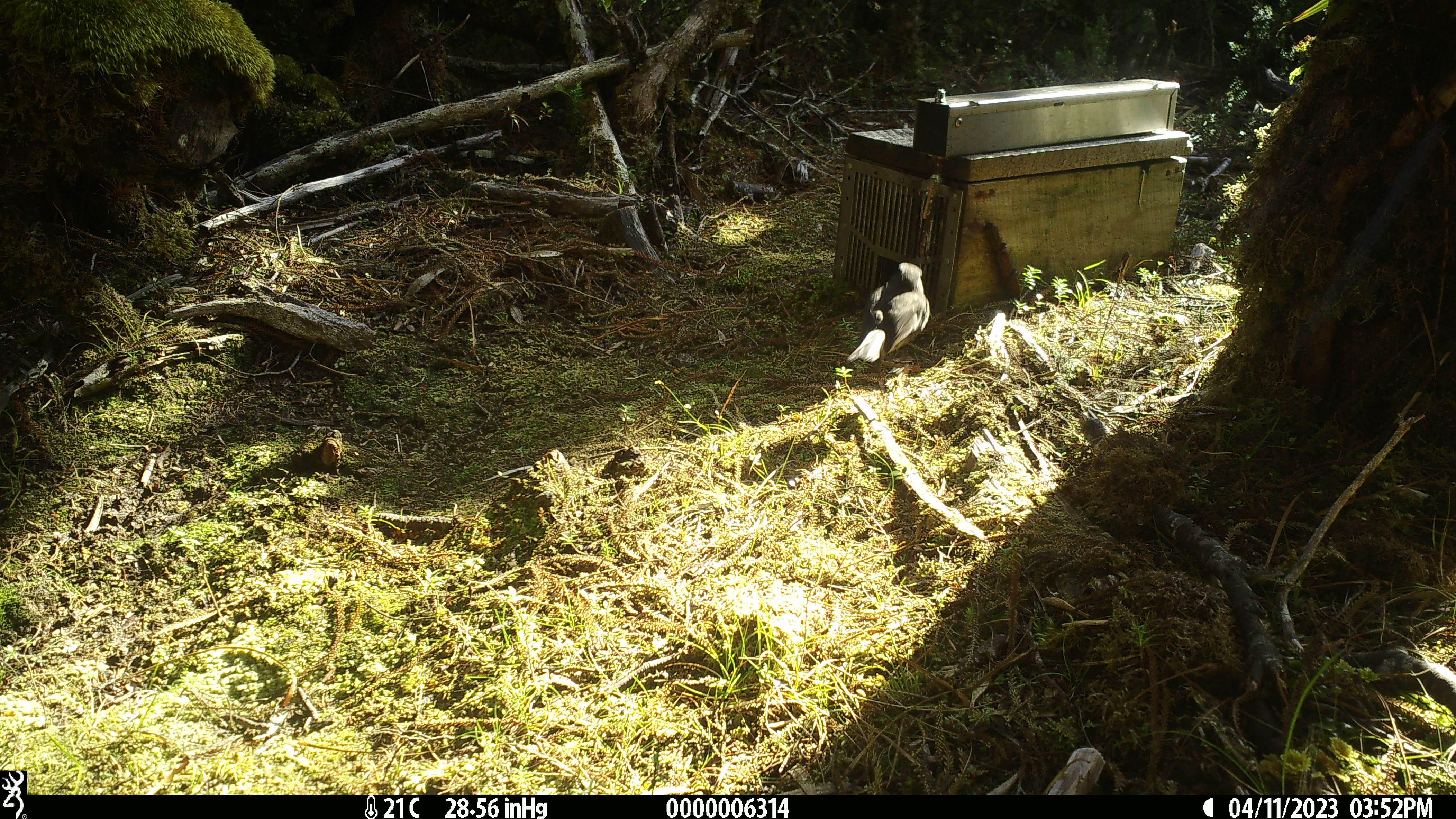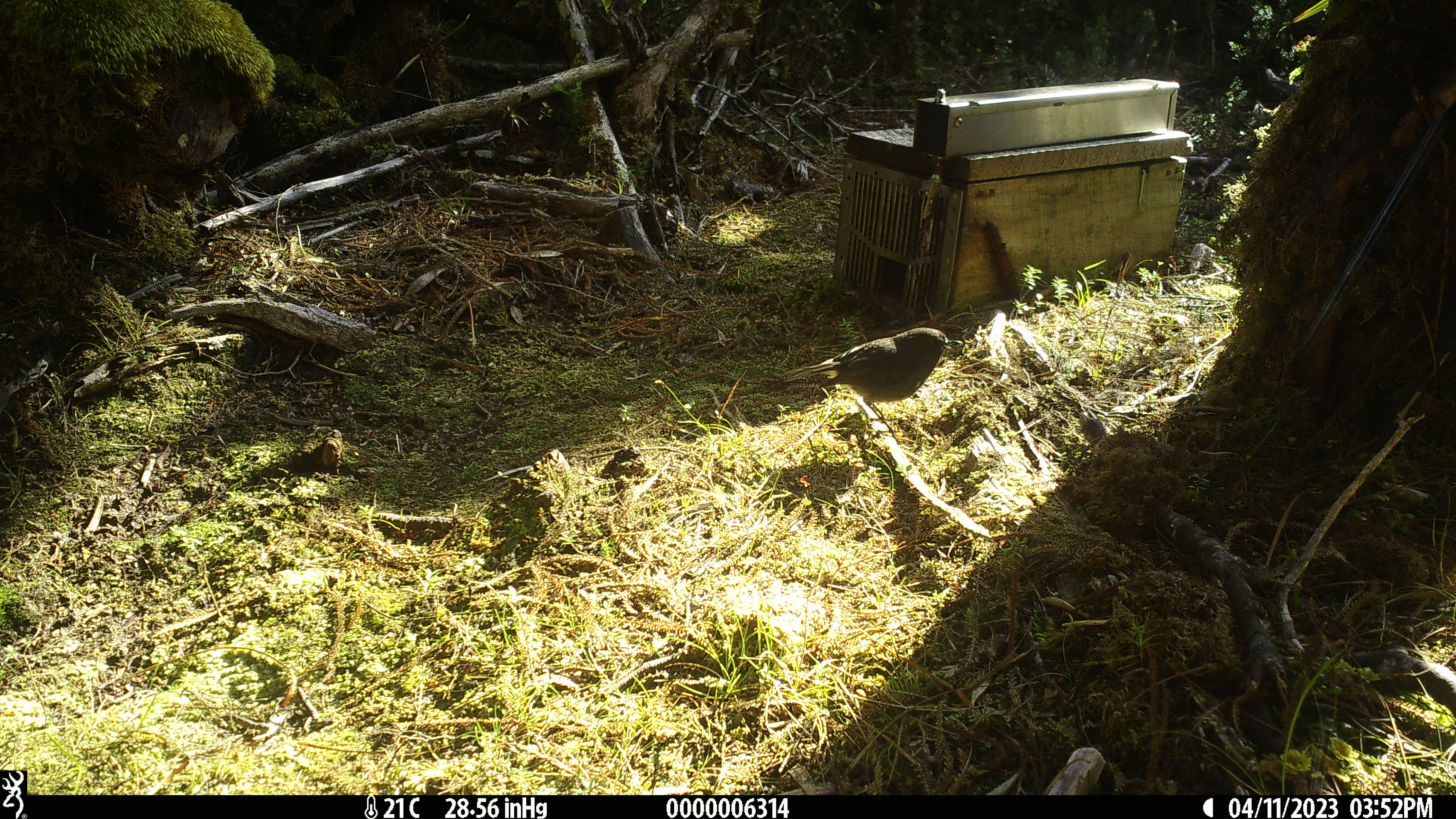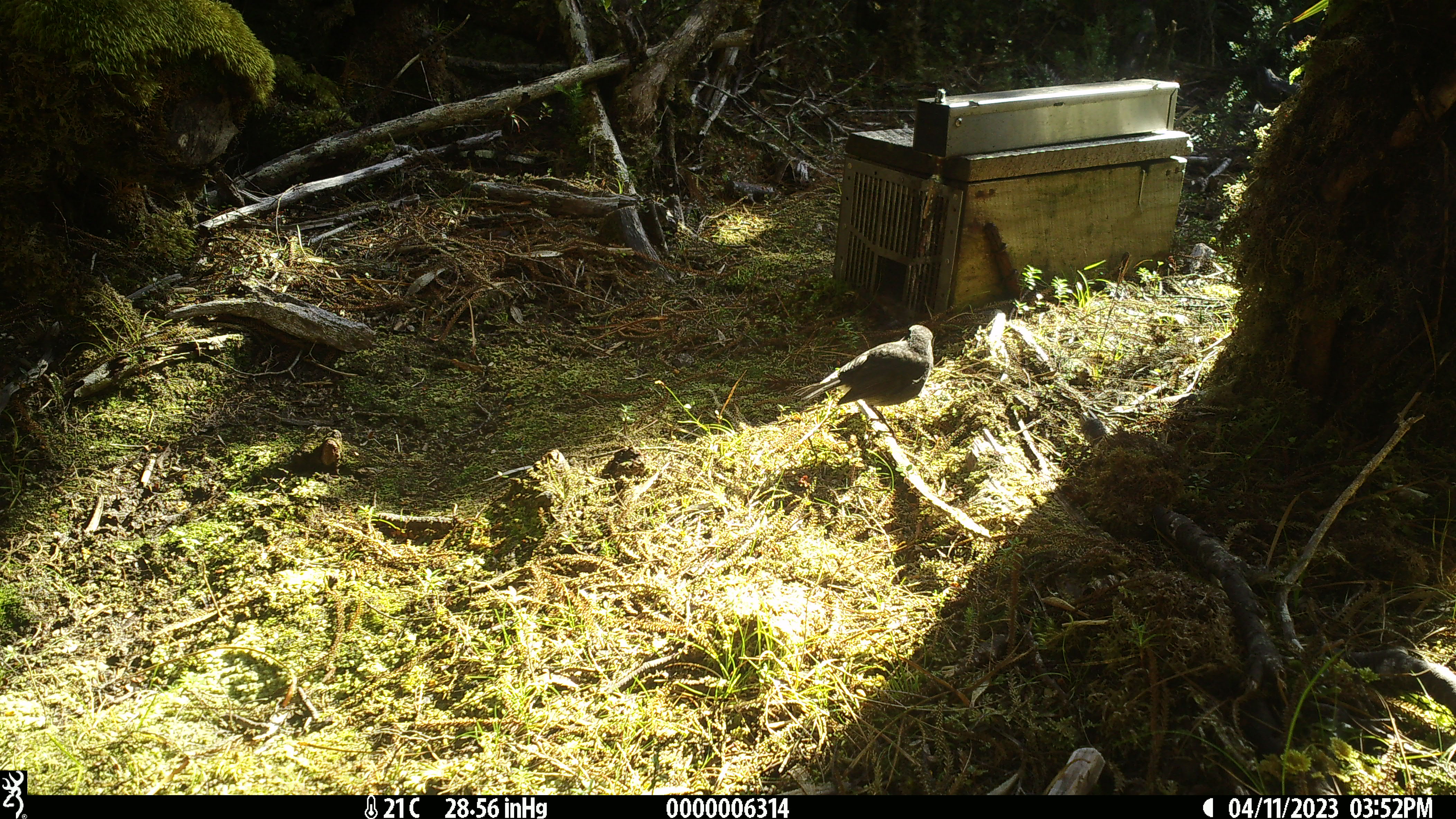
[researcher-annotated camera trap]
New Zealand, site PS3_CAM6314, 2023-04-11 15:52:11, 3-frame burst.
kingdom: Animalia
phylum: Chordata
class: Aves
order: Passeriformes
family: Petroicidae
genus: Petroica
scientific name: Petroica australis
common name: new zealand robin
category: robin